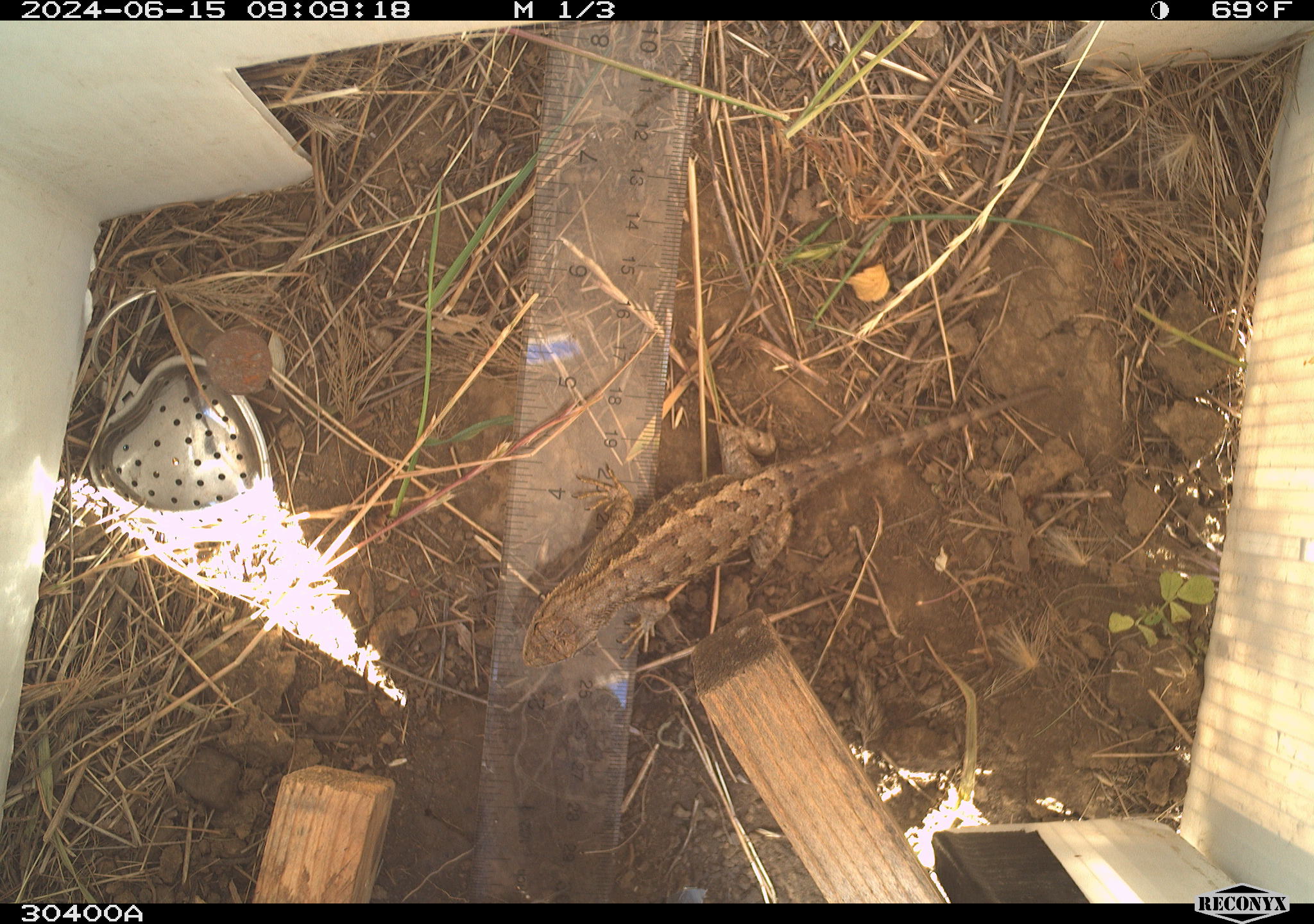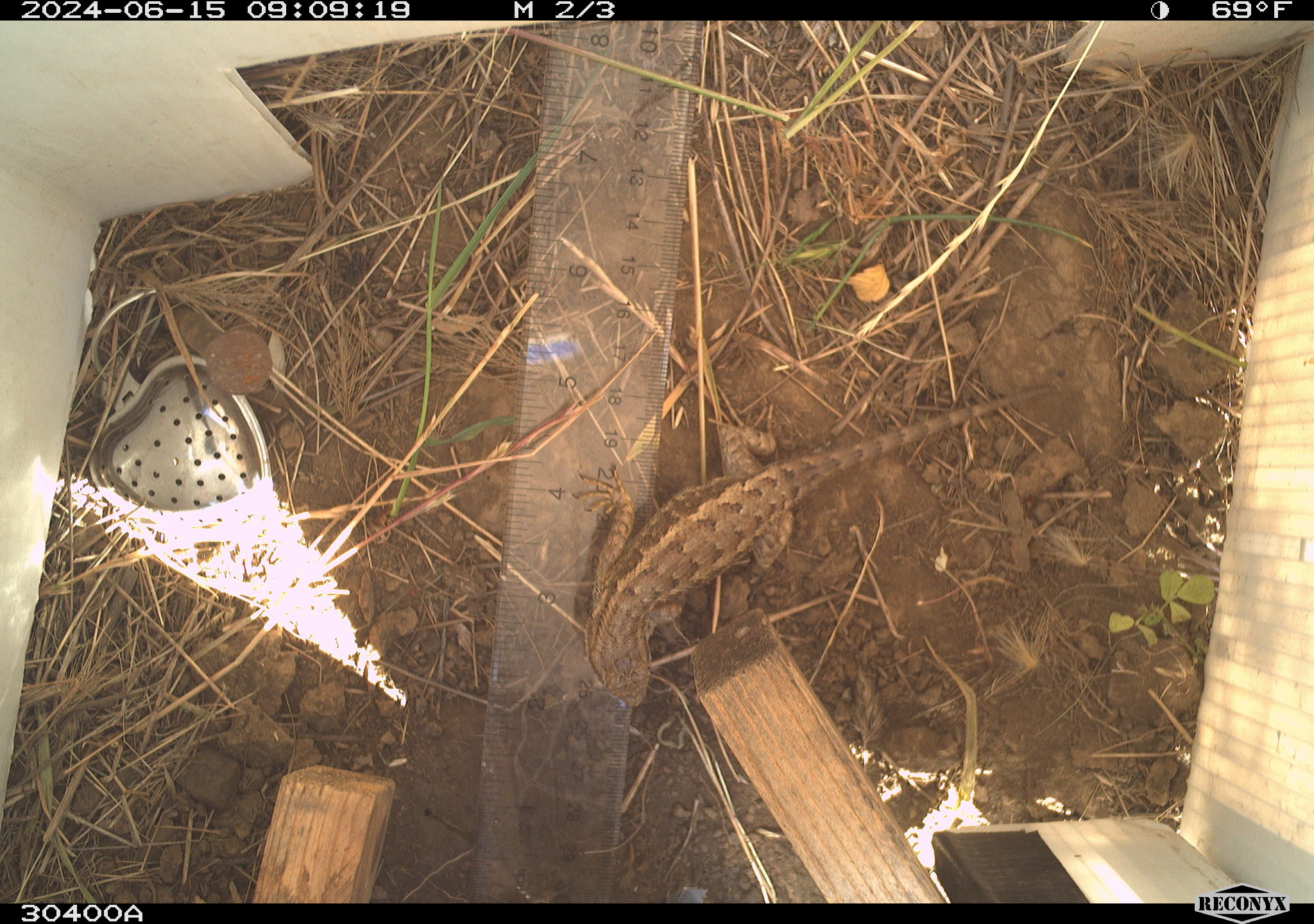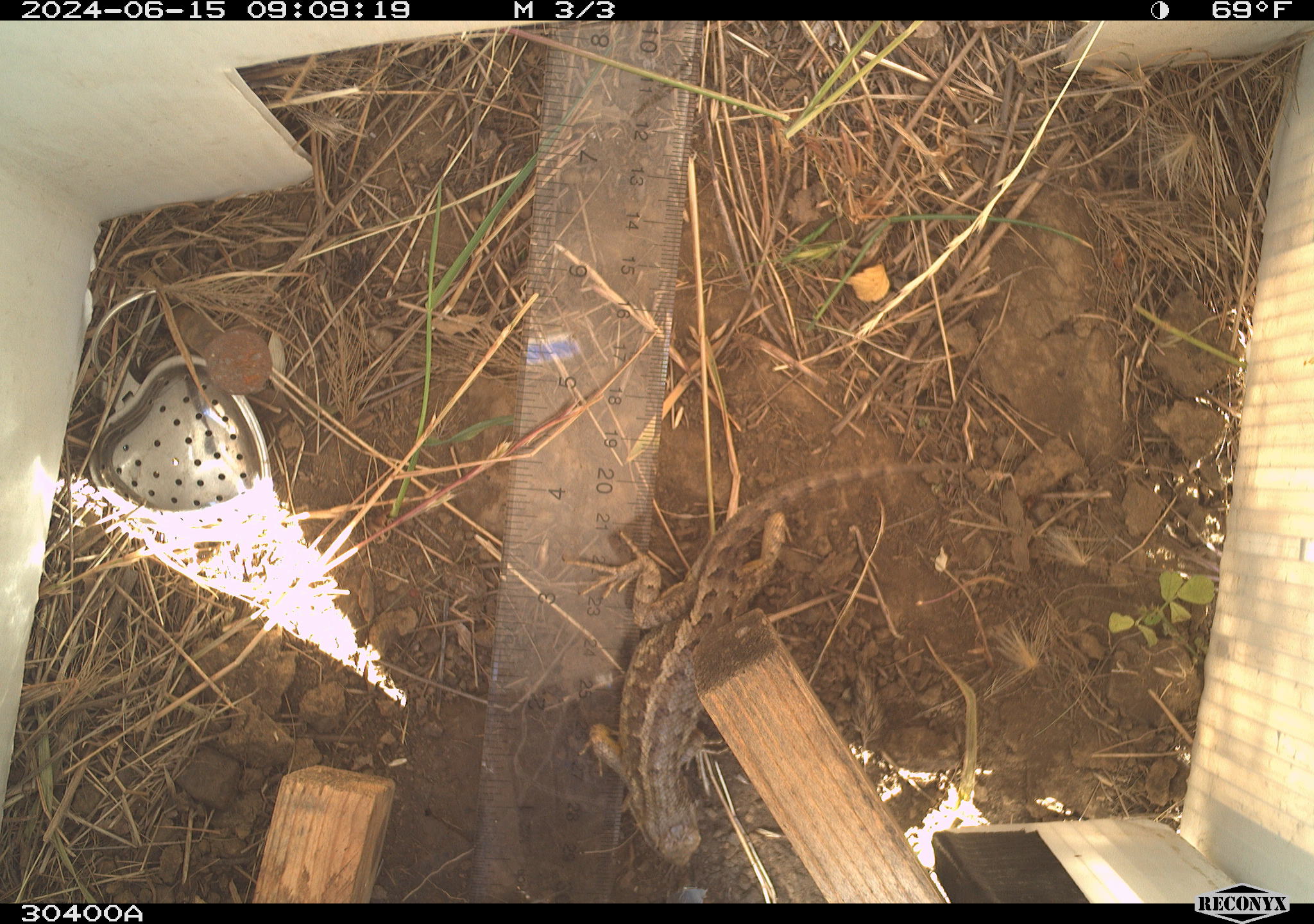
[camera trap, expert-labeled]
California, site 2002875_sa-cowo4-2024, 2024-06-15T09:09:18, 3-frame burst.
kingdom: Animalia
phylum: Chordata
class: Reptilia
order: Squamata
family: Phrynosomatidae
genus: Sceloporus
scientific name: Sceloporus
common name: spiny lizards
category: sceloporus species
Sceloporus species (spiny lizards) (Sceloporus).